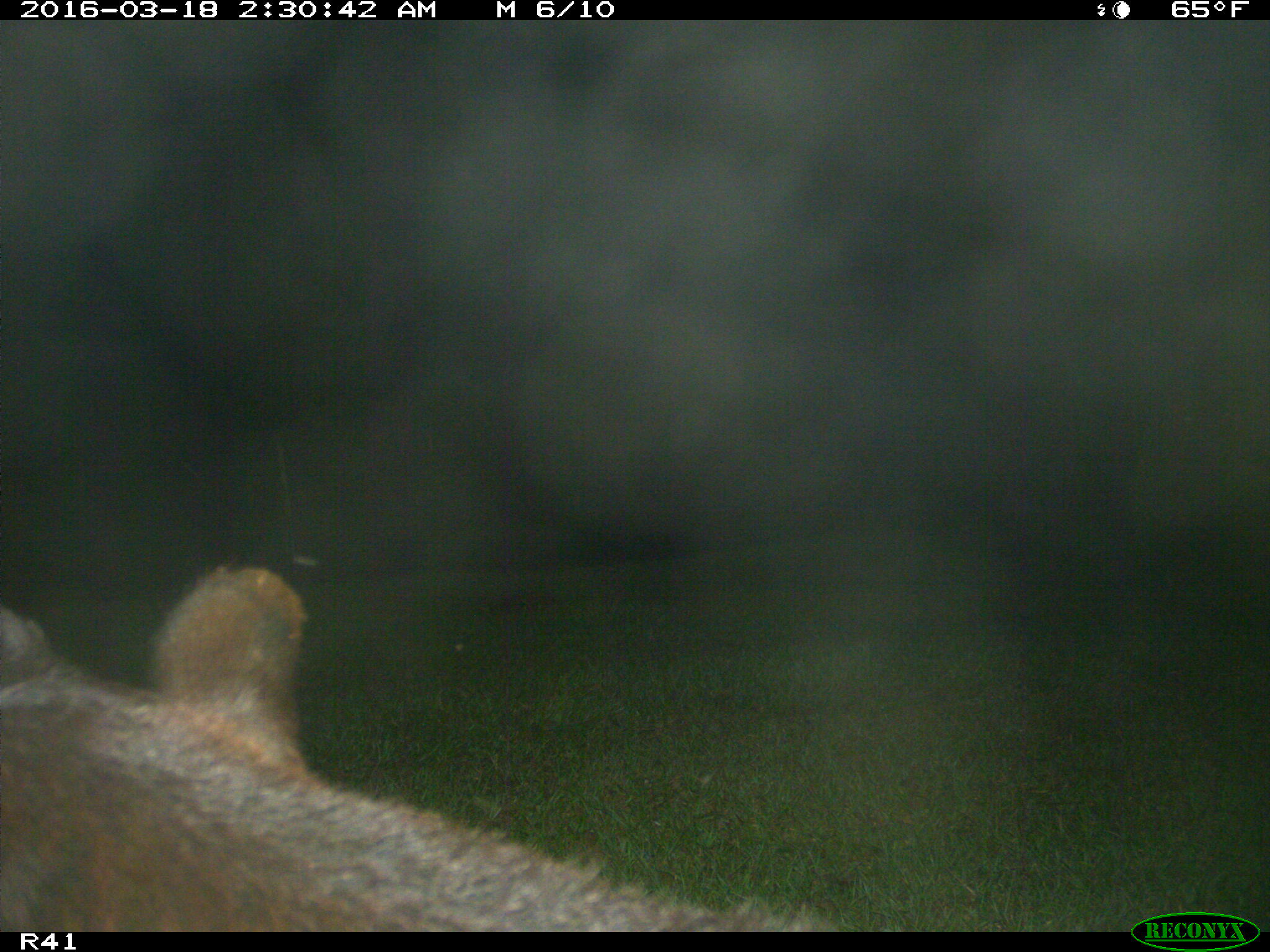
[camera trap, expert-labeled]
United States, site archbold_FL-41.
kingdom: Animalia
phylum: Chordata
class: Mammalia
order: Artiodactyla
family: Bovidae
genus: Bos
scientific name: Bos taurus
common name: domestic cow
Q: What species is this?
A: Bos taurus (domestic cow).